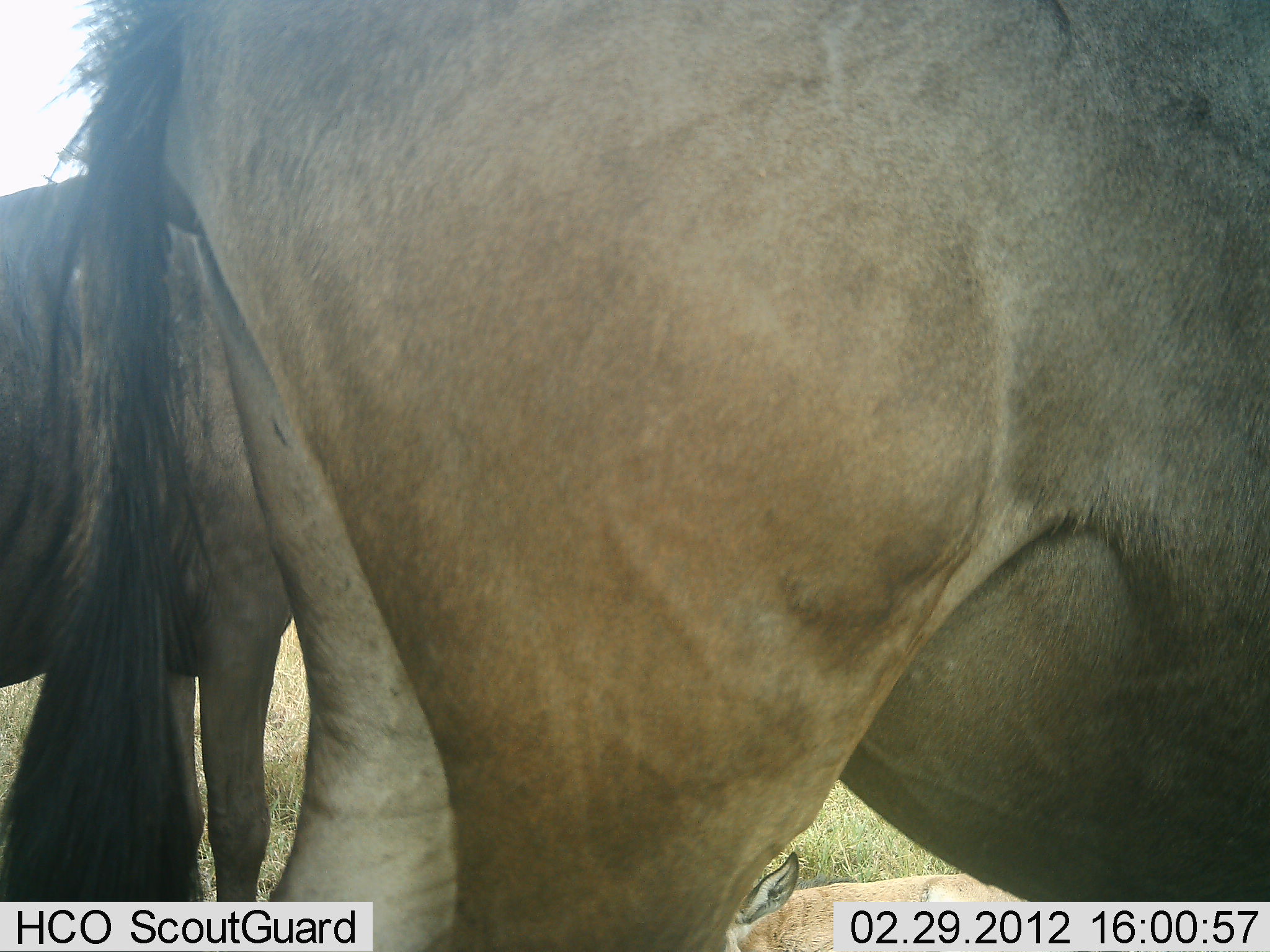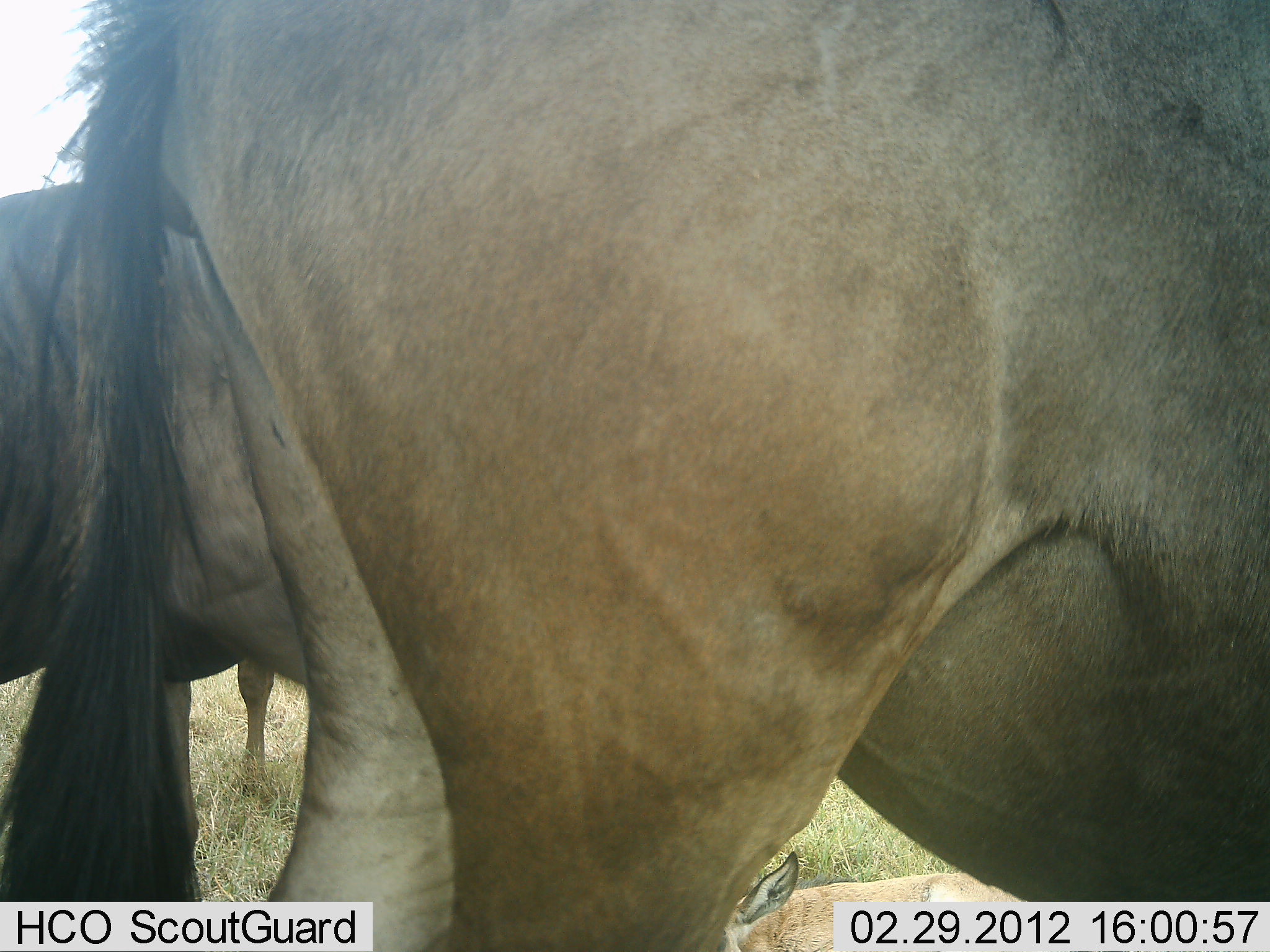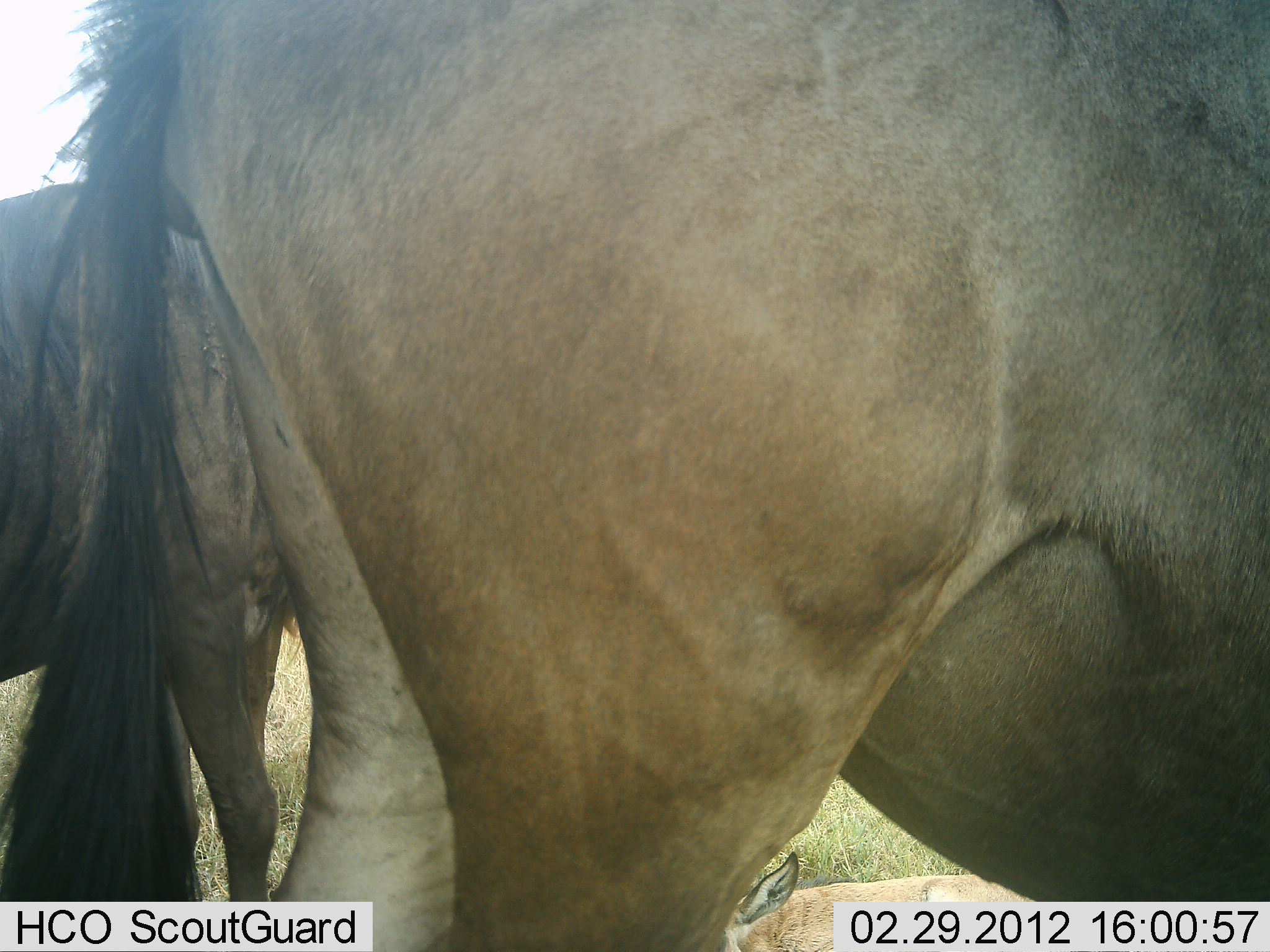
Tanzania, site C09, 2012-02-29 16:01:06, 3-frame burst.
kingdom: Animalia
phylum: Chordata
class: Mammalia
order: Artiodactyla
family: Bovidae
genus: Connochaetes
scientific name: Connochaetes taurinus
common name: blue wildebeest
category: wildebeest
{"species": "wildebeest (blue wildebeest) (Connochaetes taurinus)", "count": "2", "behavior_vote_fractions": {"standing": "100%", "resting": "6%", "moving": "0%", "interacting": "0%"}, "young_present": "0%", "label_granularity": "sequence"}